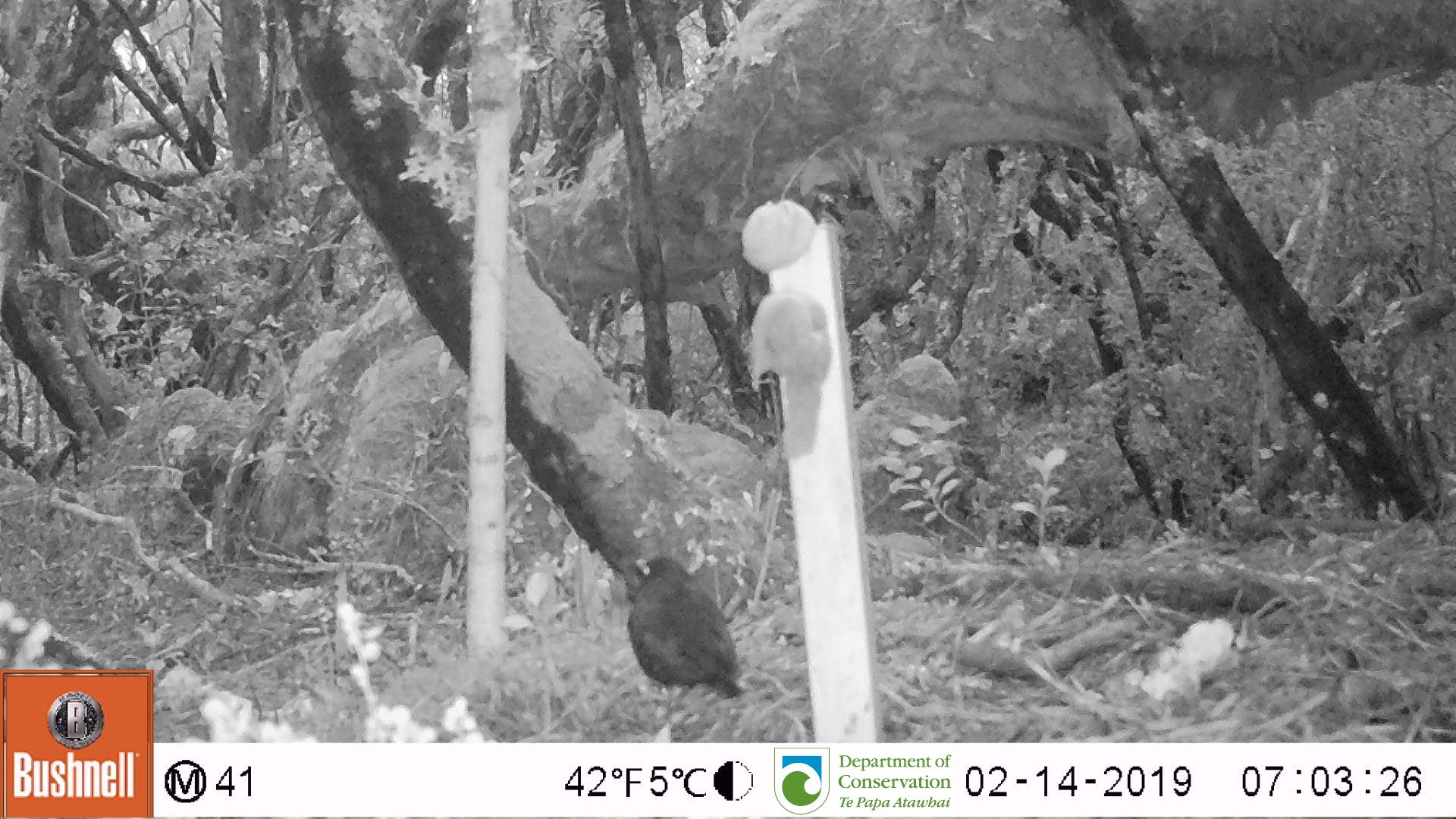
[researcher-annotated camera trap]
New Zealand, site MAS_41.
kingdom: Animalia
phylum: Chordata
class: Aves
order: Passeriformes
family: Turdidae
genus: Turdus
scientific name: Turdus merula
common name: eurasian blackbird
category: blackbird